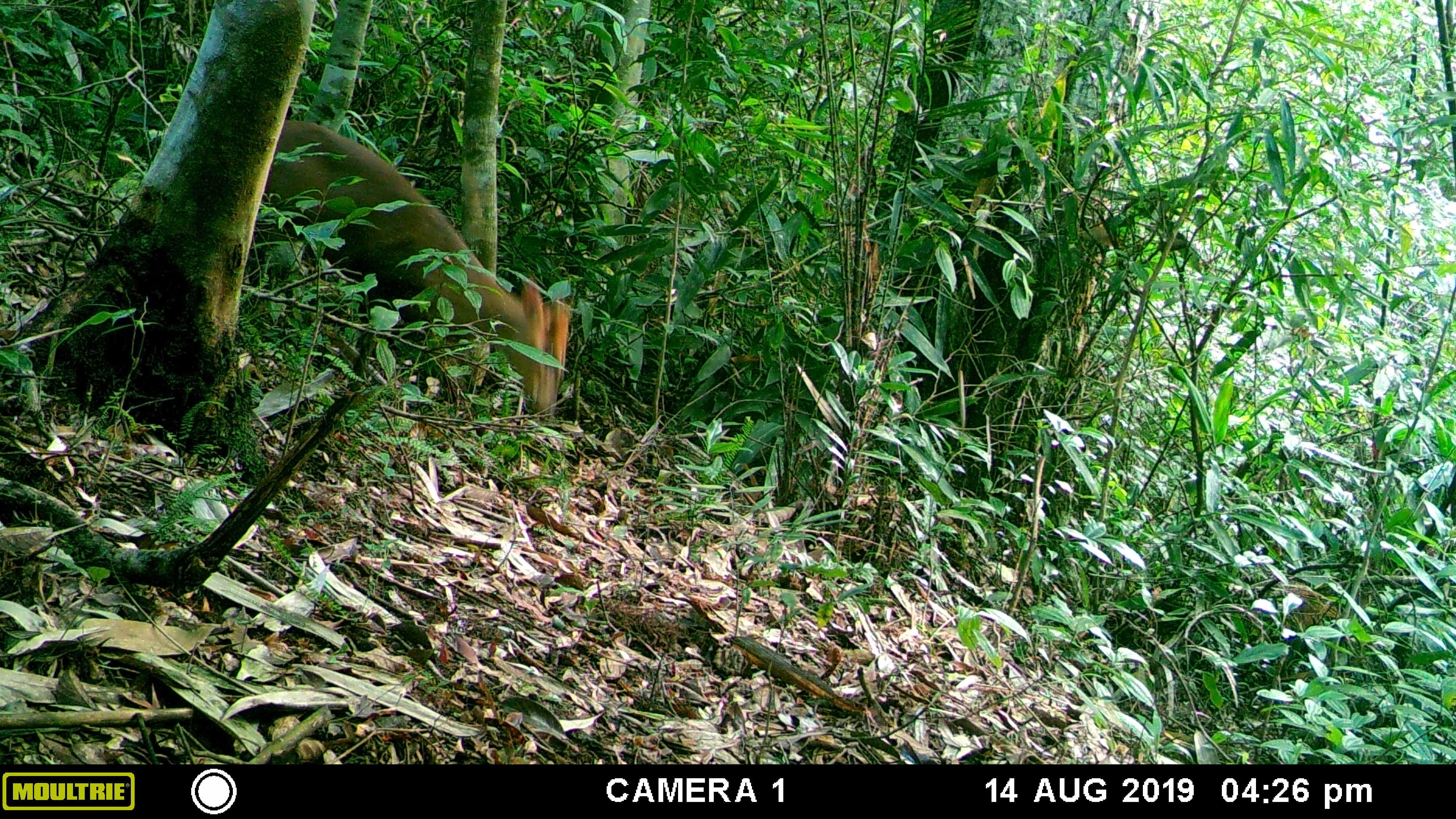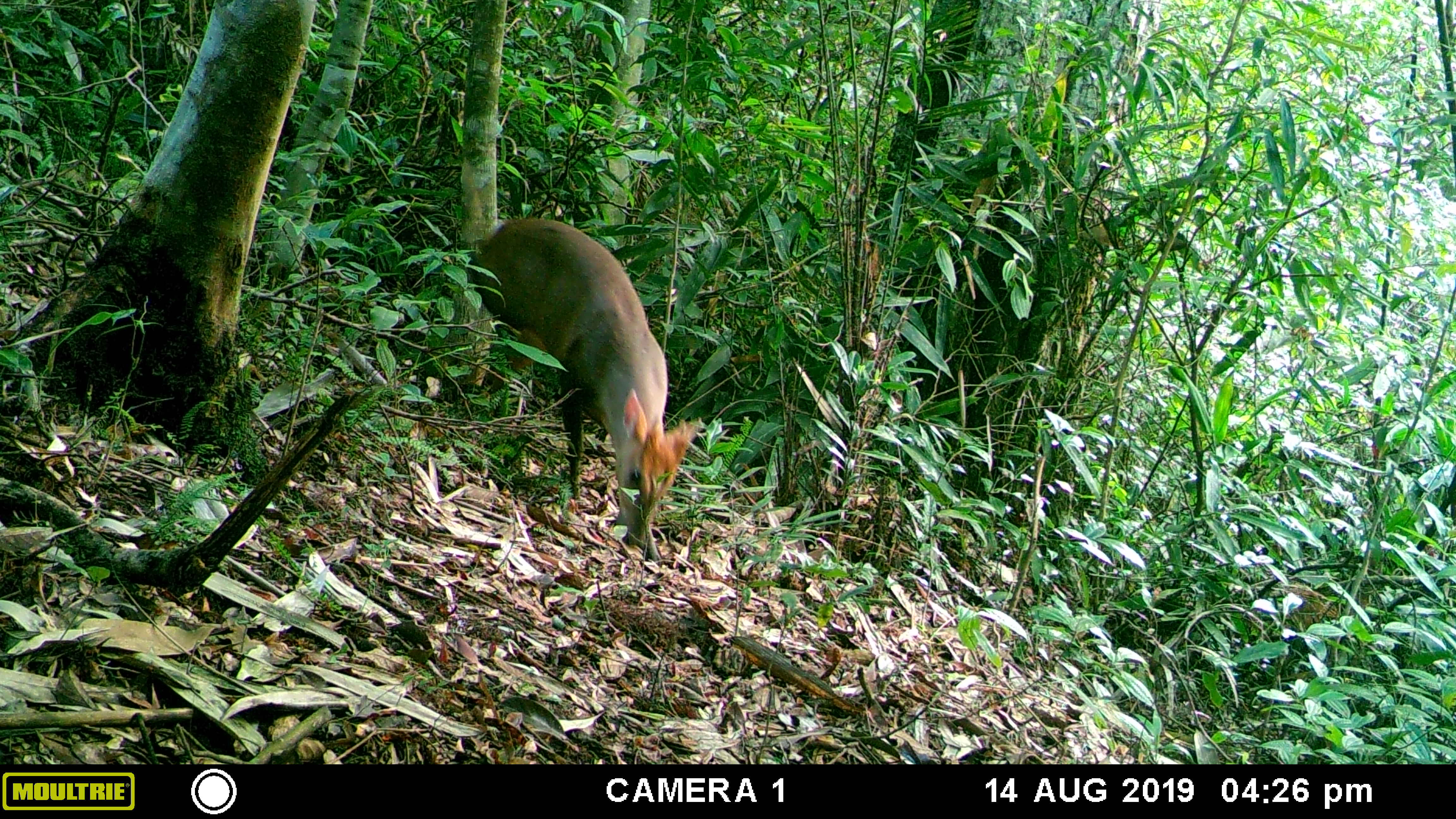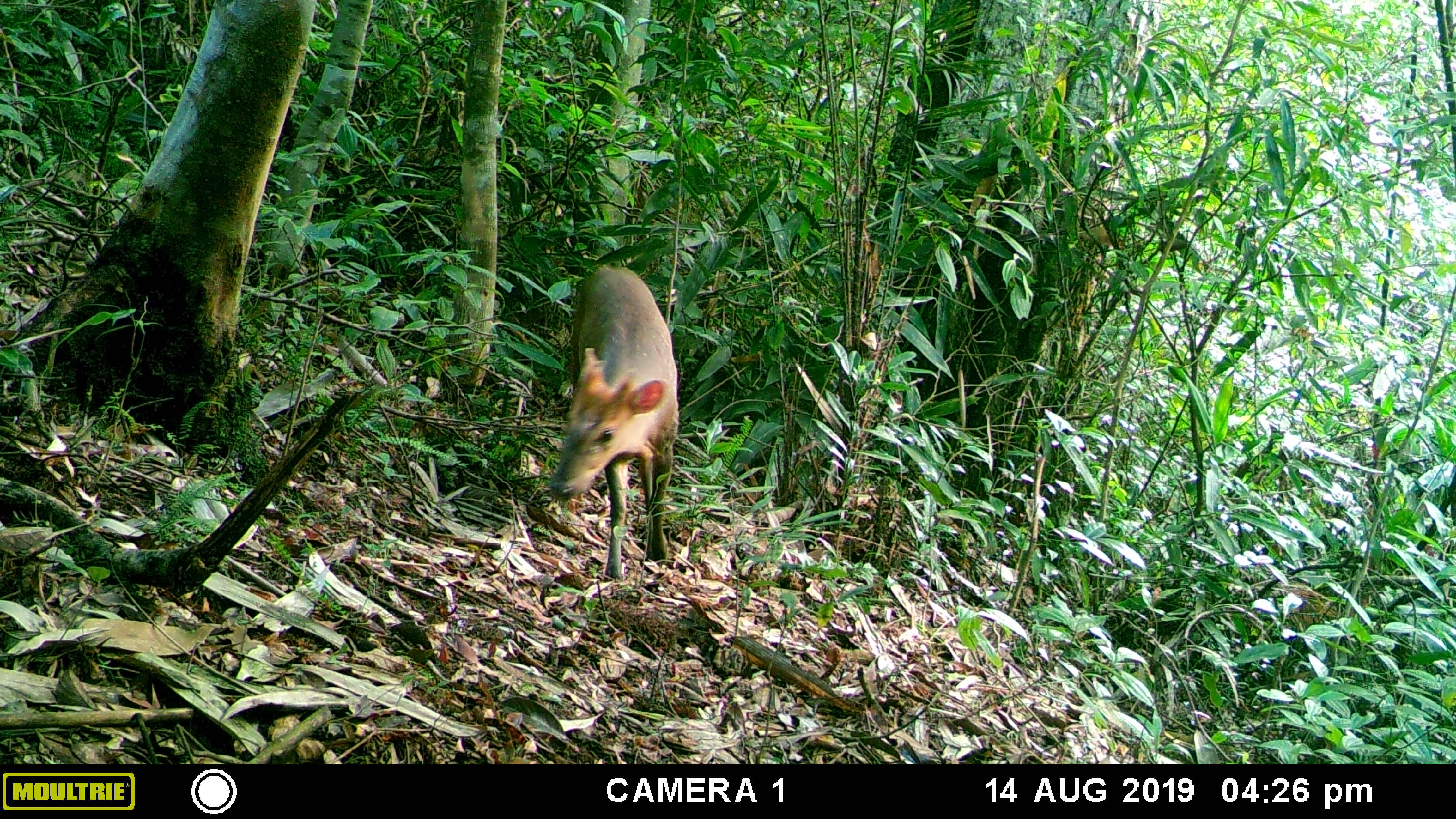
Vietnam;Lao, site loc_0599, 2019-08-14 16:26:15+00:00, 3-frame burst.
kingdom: Animalia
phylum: Chordata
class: Mammalia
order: Artiodactyla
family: Cervidae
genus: Muntiacus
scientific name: Muntiacus muntjak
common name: red muntjac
Red muntjac (Muntiacus muntjak). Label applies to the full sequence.